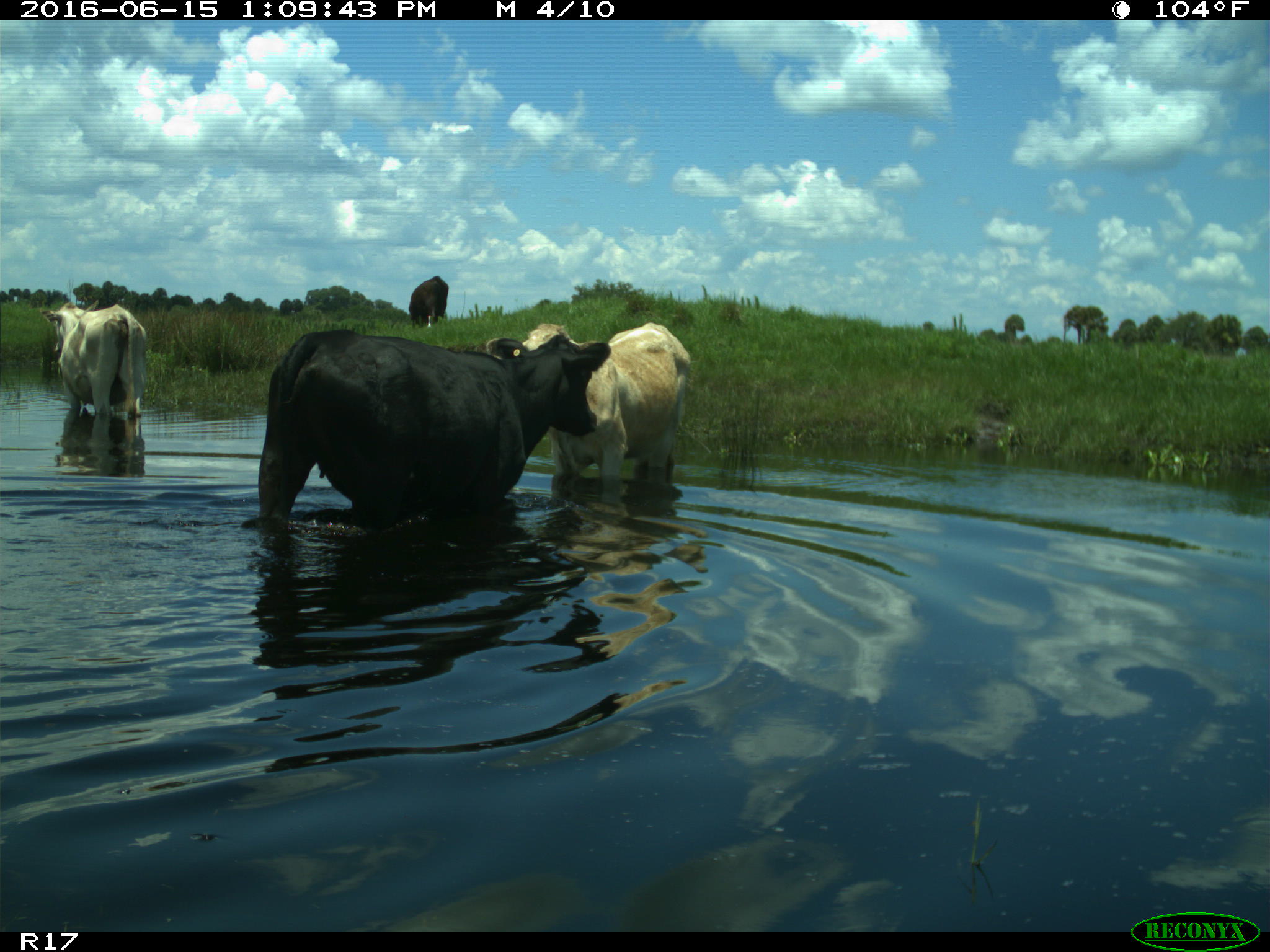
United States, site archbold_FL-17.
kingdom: Animalia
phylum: Chordata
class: Mammalia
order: Artiodactyla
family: Bovidae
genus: Bos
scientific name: Bos taurus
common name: domestic cow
Bos taurus (domestic cow).